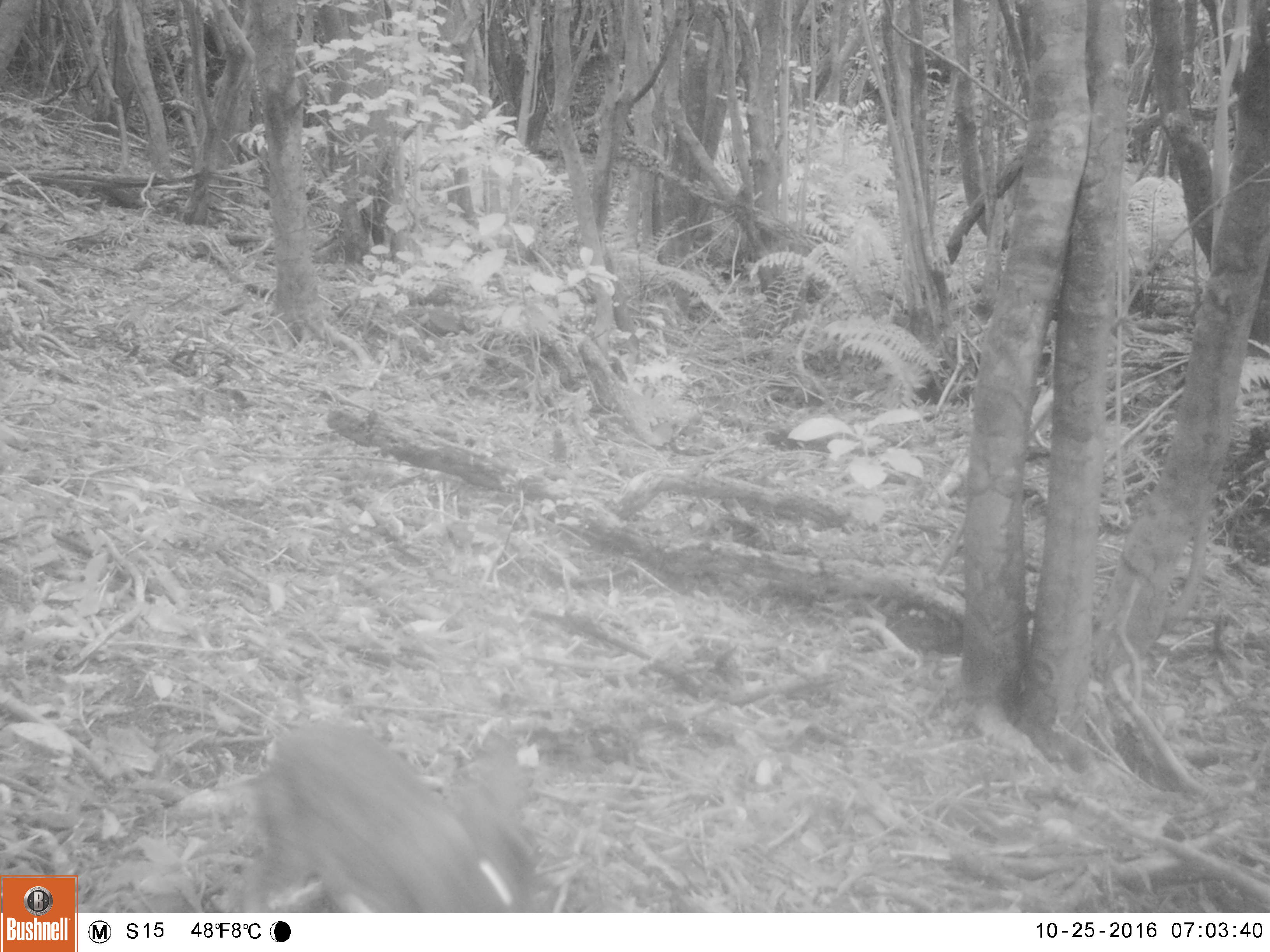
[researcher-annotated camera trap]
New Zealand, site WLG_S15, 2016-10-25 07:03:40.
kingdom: Animalia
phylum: Chordata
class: Mammalia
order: Lagomorpha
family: Leporidae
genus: Oryctolagus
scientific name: Oryctolagus cuniculus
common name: european rabbit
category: rabbit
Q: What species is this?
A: Rabbit (european rabbit) (Oryctolagus cuniculus).